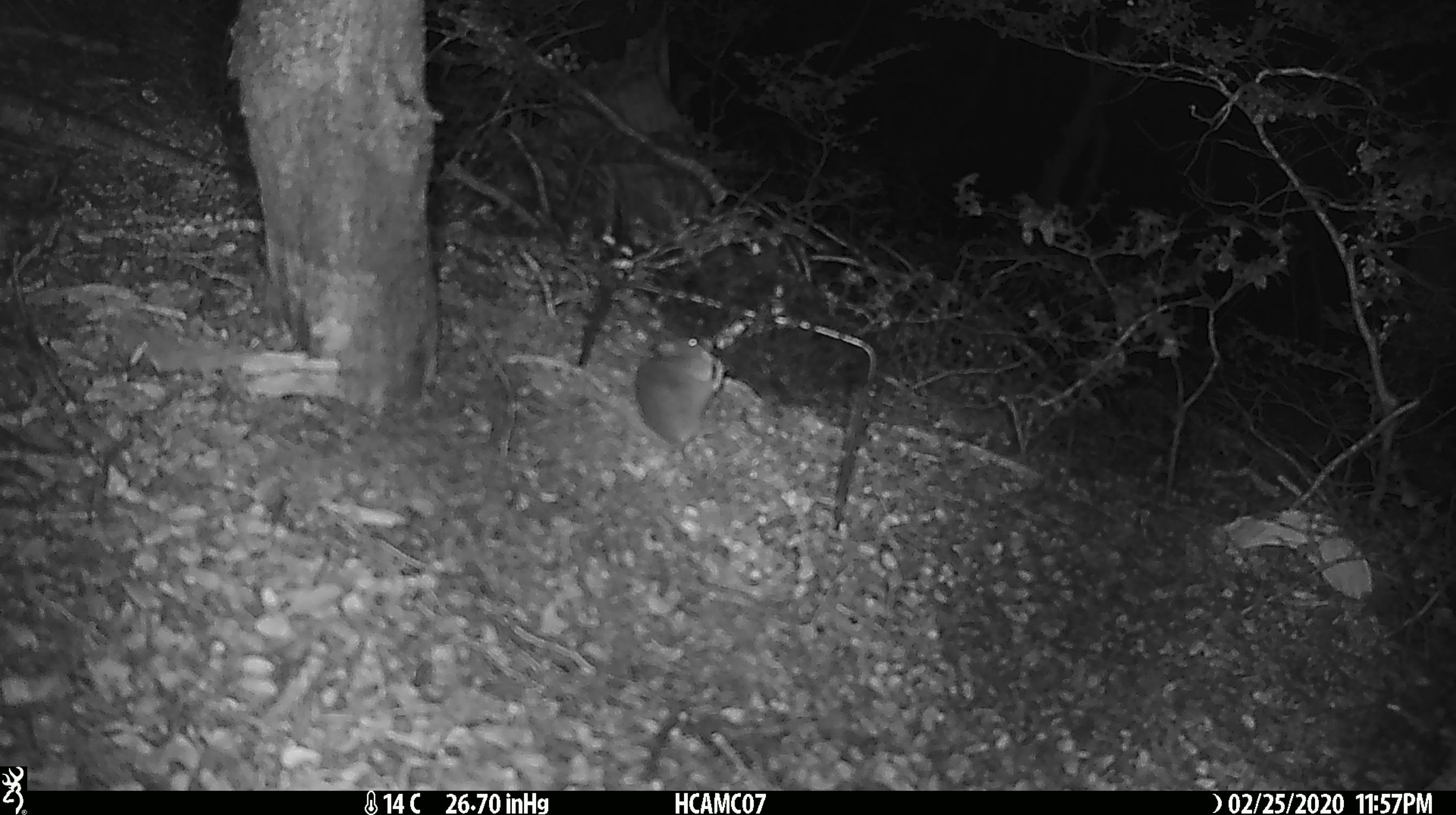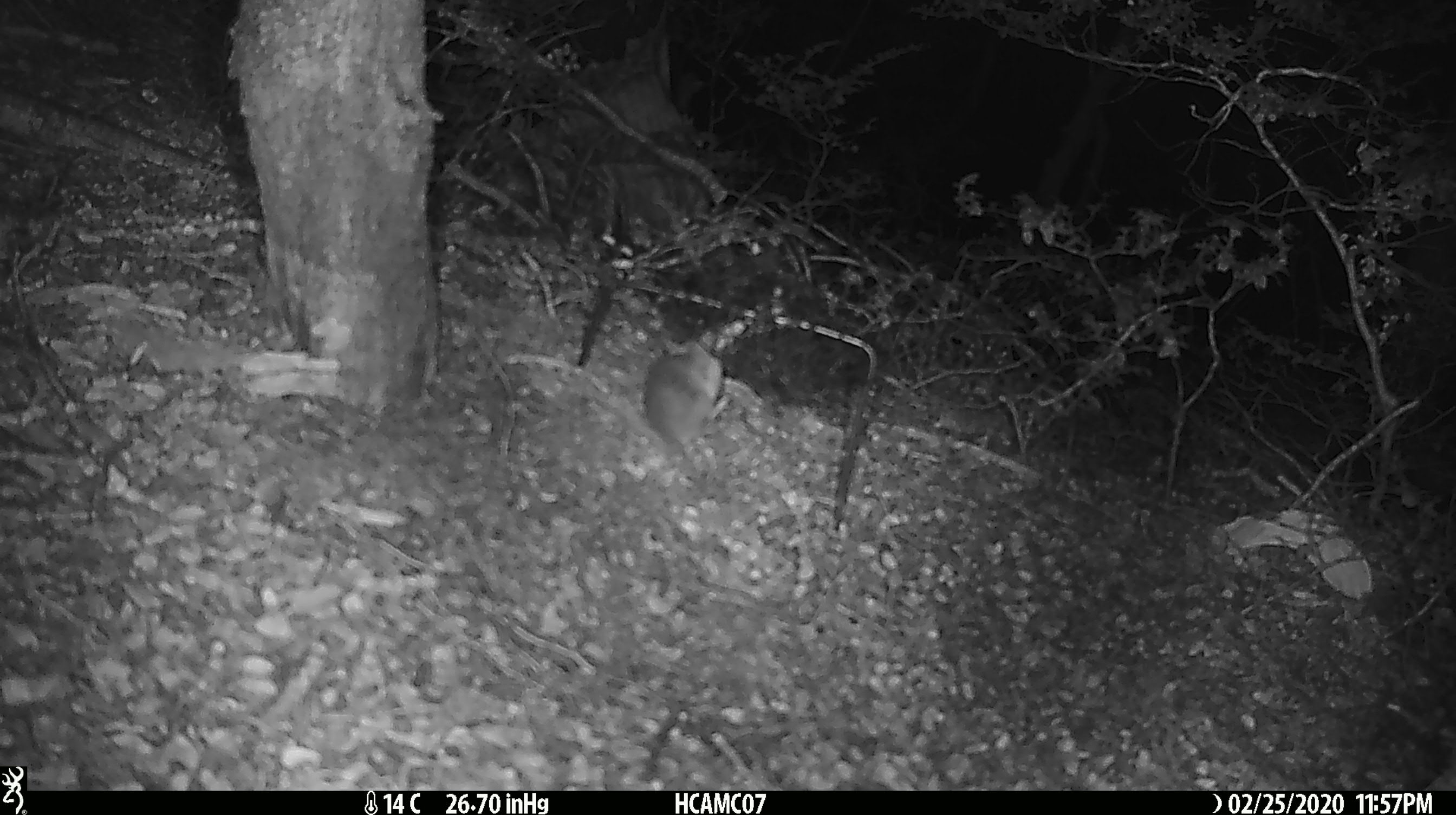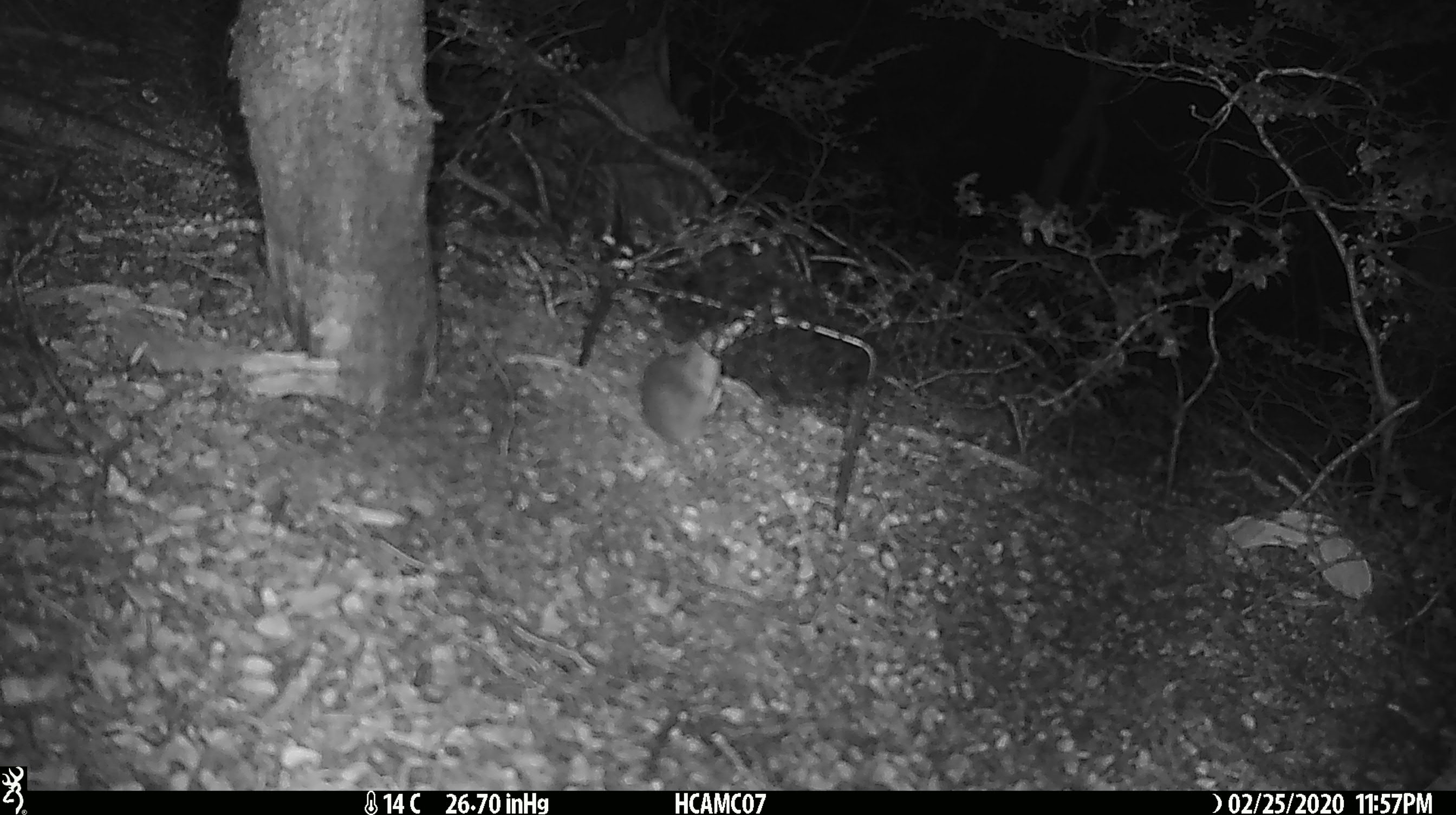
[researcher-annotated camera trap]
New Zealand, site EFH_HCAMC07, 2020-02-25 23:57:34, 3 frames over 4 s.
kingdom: Animalia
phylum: Chordata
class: Mammalia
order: Rodentia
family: Muridae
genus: Mus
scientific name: Mus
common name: mouse